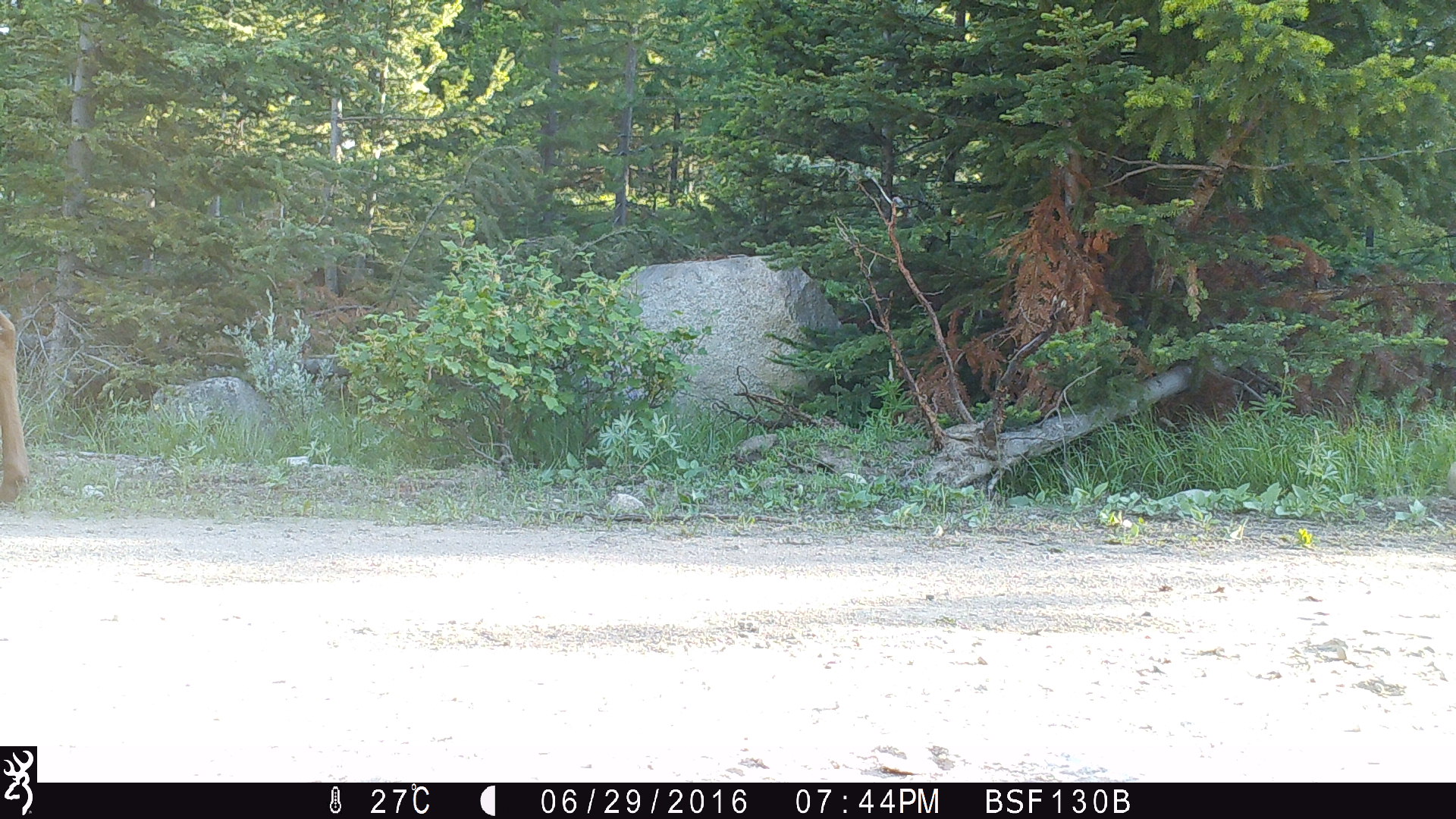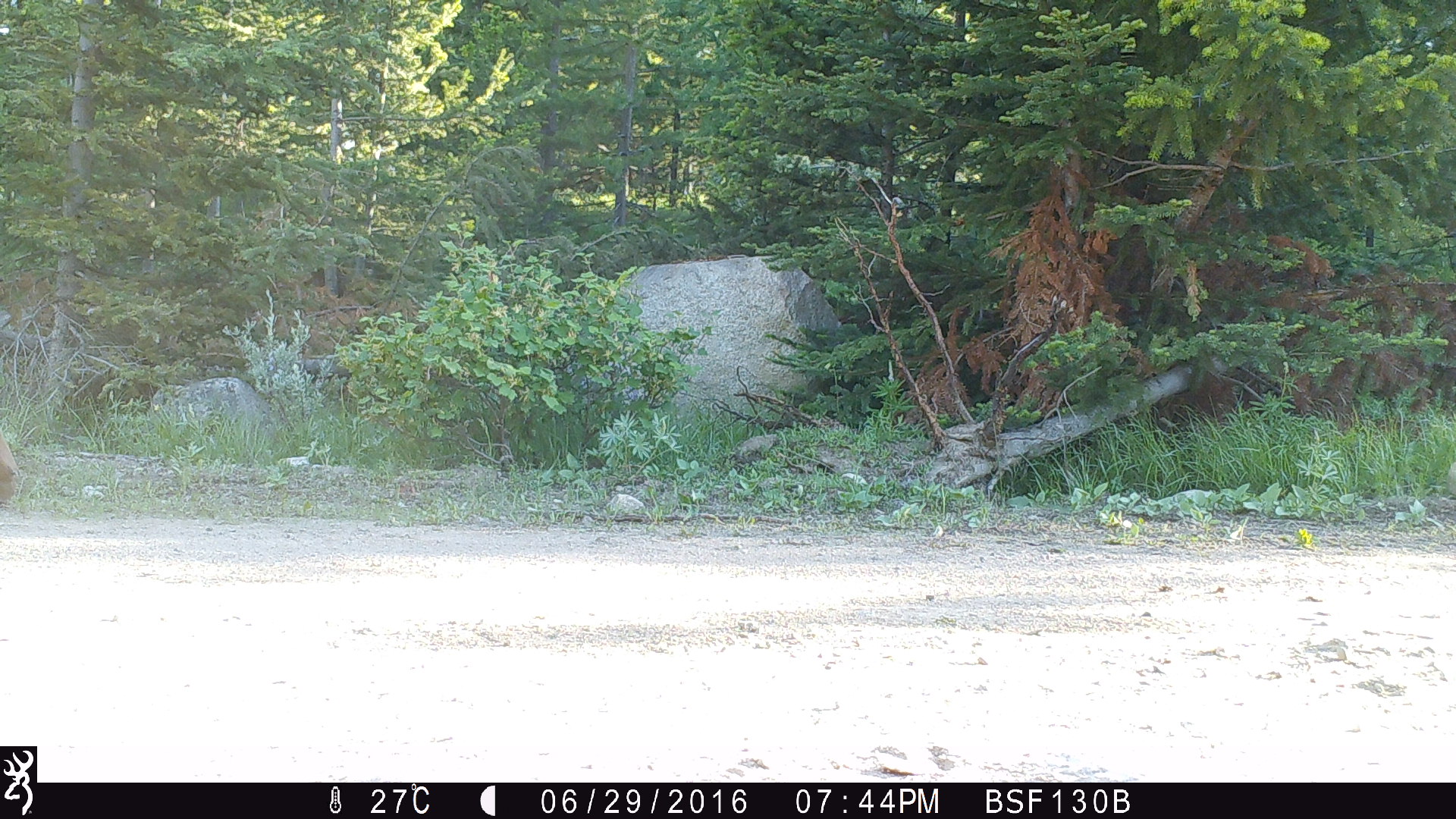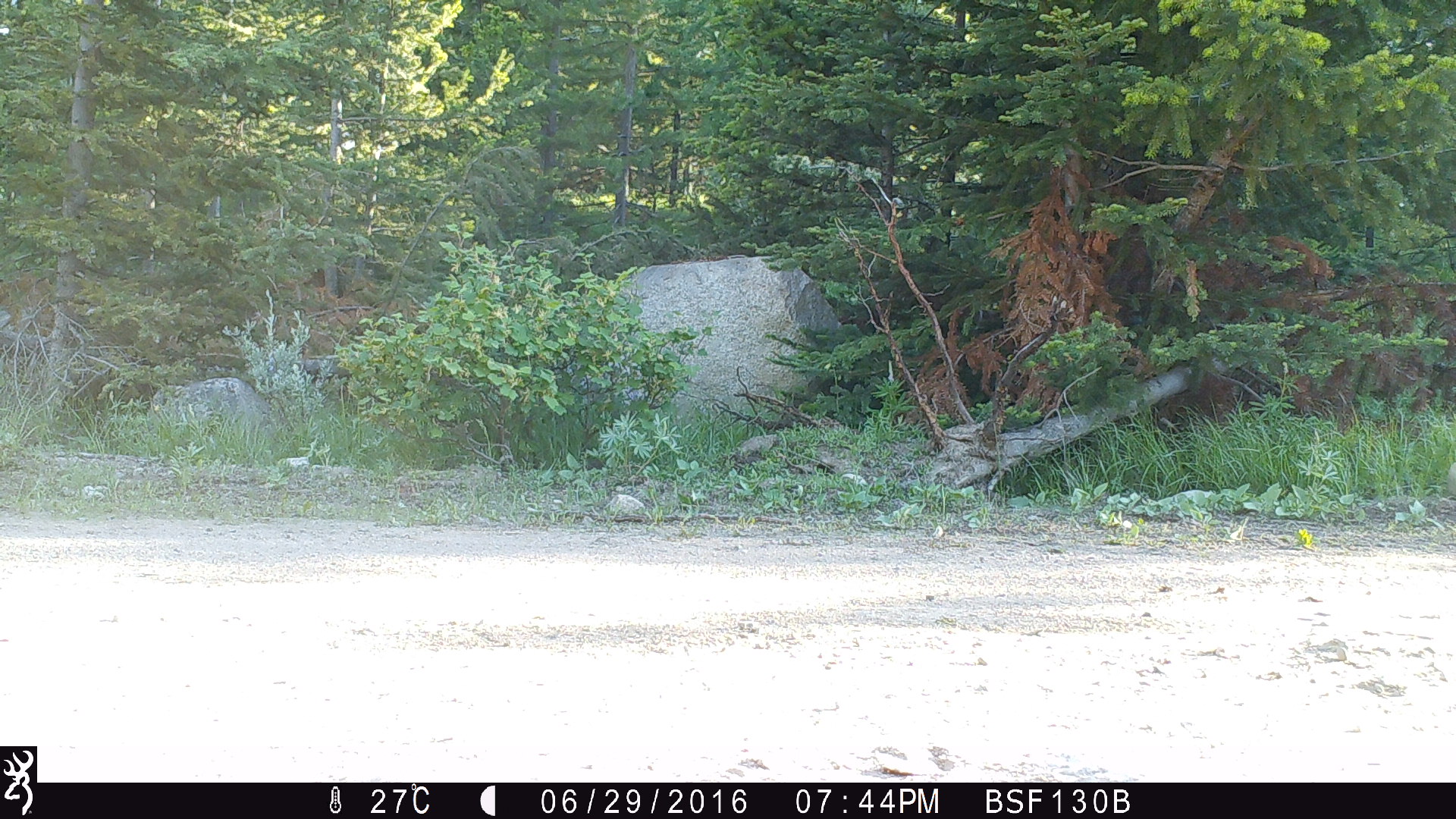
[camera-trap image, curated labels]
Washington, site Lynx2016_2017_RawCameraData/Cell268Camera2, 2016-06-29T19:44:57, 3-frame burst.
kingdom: Animalia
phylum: Chordata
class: Mammalia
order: Artiodactyla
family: Cervidae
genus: Alces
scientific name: Alces alces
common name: moose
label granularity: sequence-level